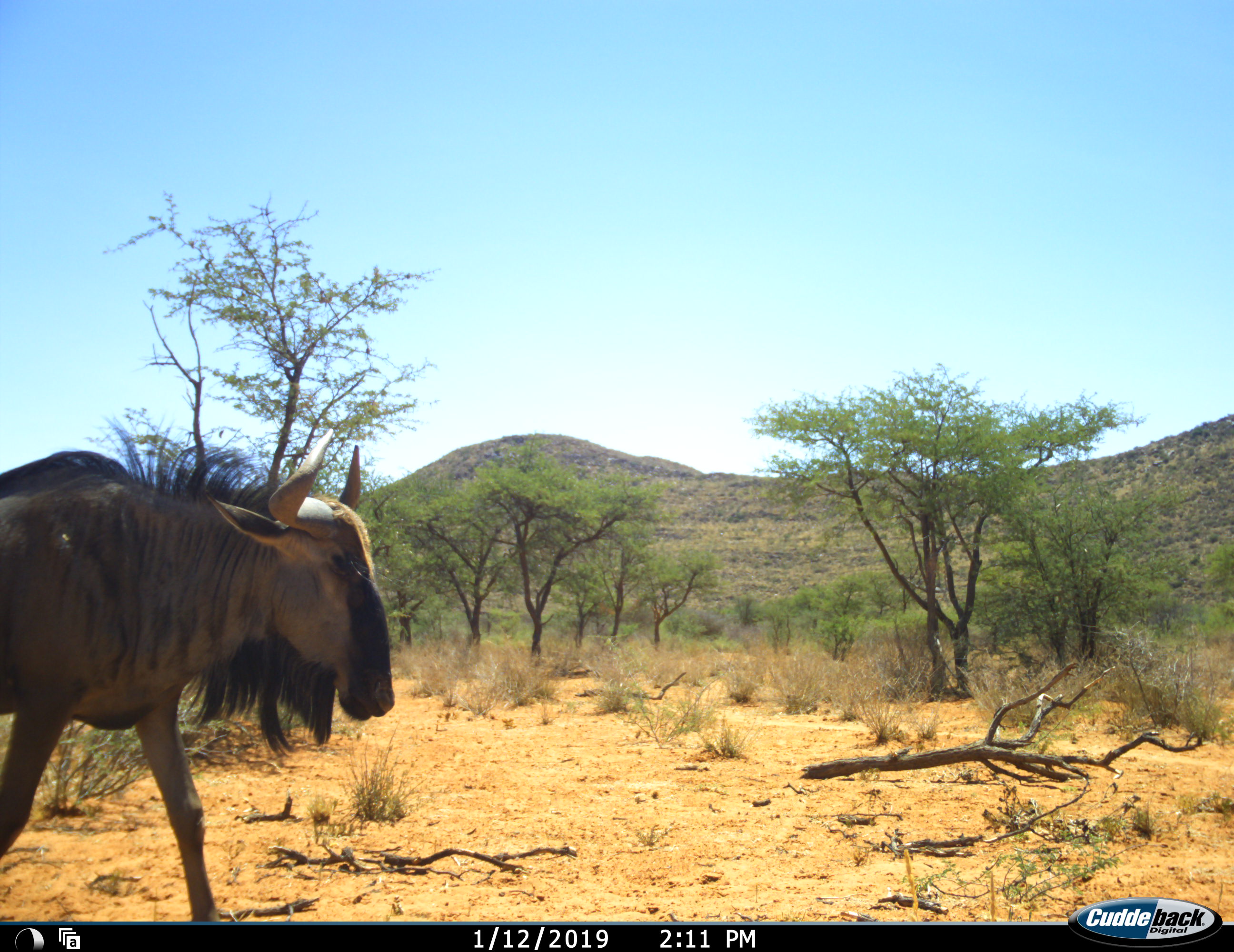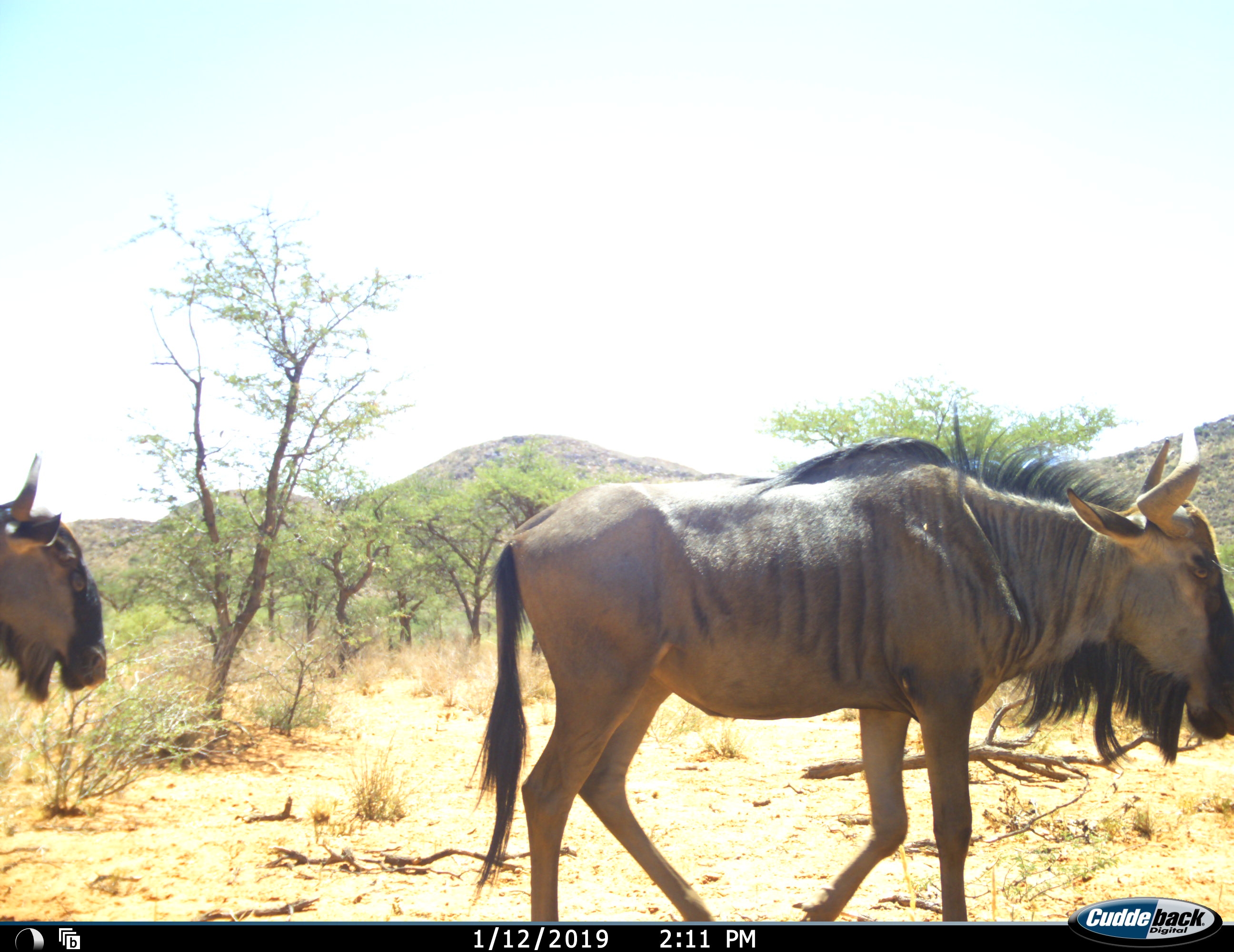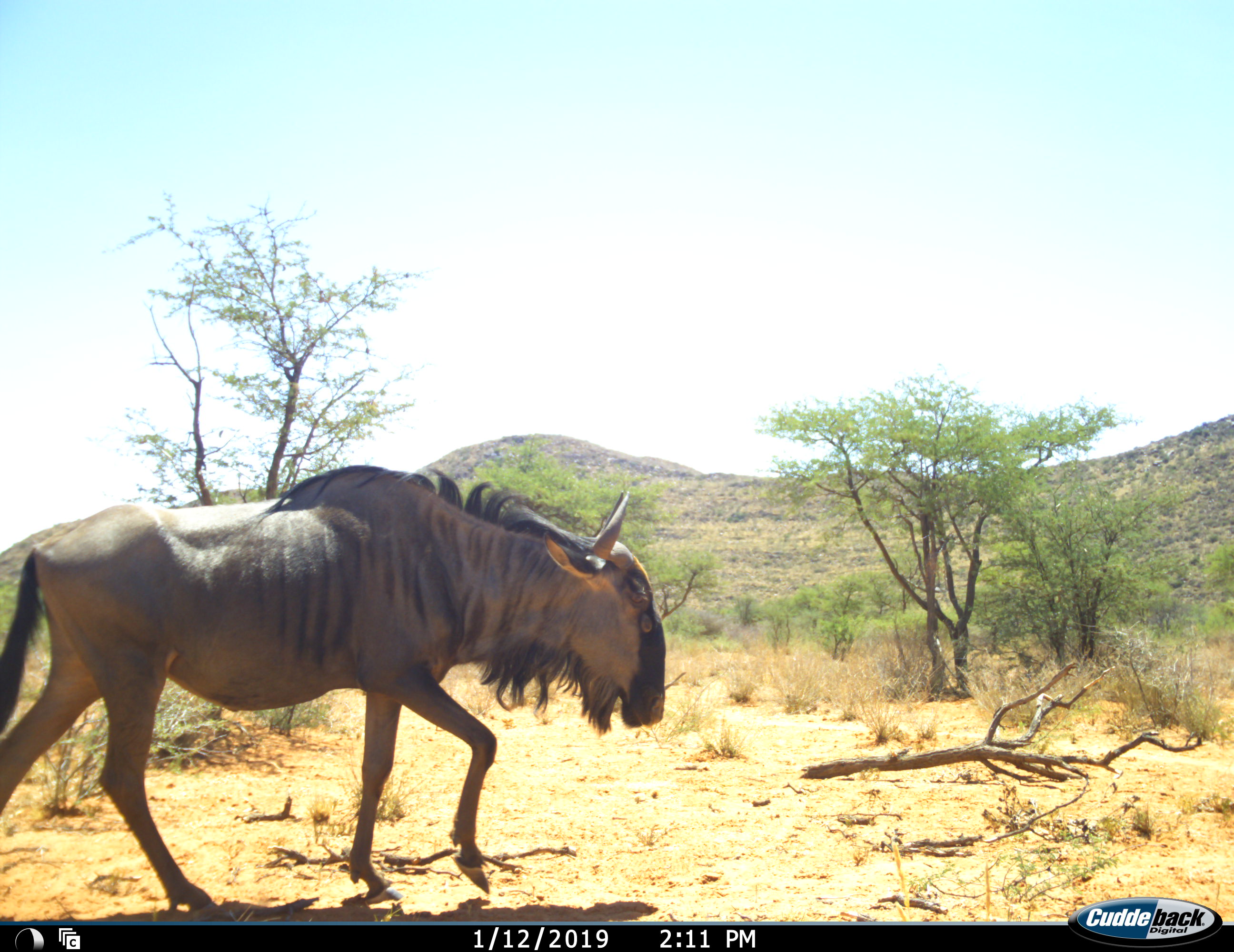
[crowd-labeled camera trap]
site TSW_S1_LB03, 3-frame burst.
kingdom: Animalia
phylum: Chordata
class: Mammalia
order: Artiodactyla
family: Bovidae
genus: Connochaetes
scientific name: Connochaetes taurinus taurinus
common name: blue wildebeest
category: wildebeestblue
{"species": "wildebeestblue (blue wildebeest) (Connochaetes taurinus taurinus)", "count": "2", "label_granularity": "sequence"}